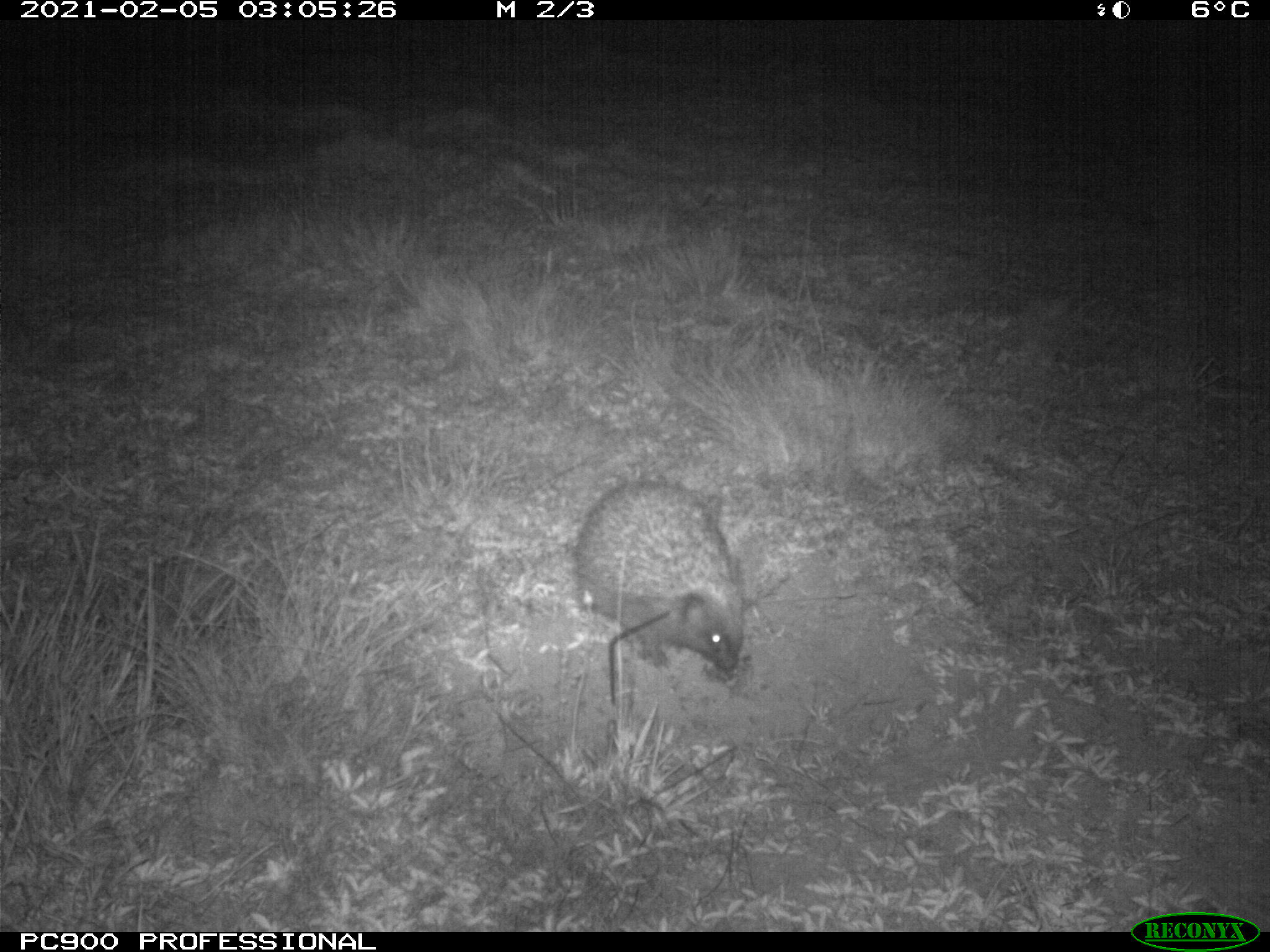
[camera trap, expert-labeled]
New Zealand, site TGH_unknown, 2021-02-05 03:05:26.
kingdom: Animalia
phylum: Chordata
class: Mammalia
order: Eulipotyphla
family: Erinaceidae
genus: Erinaceus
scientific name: Erinaceus europaeus europaeus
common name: european hedgehog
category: hedgehog